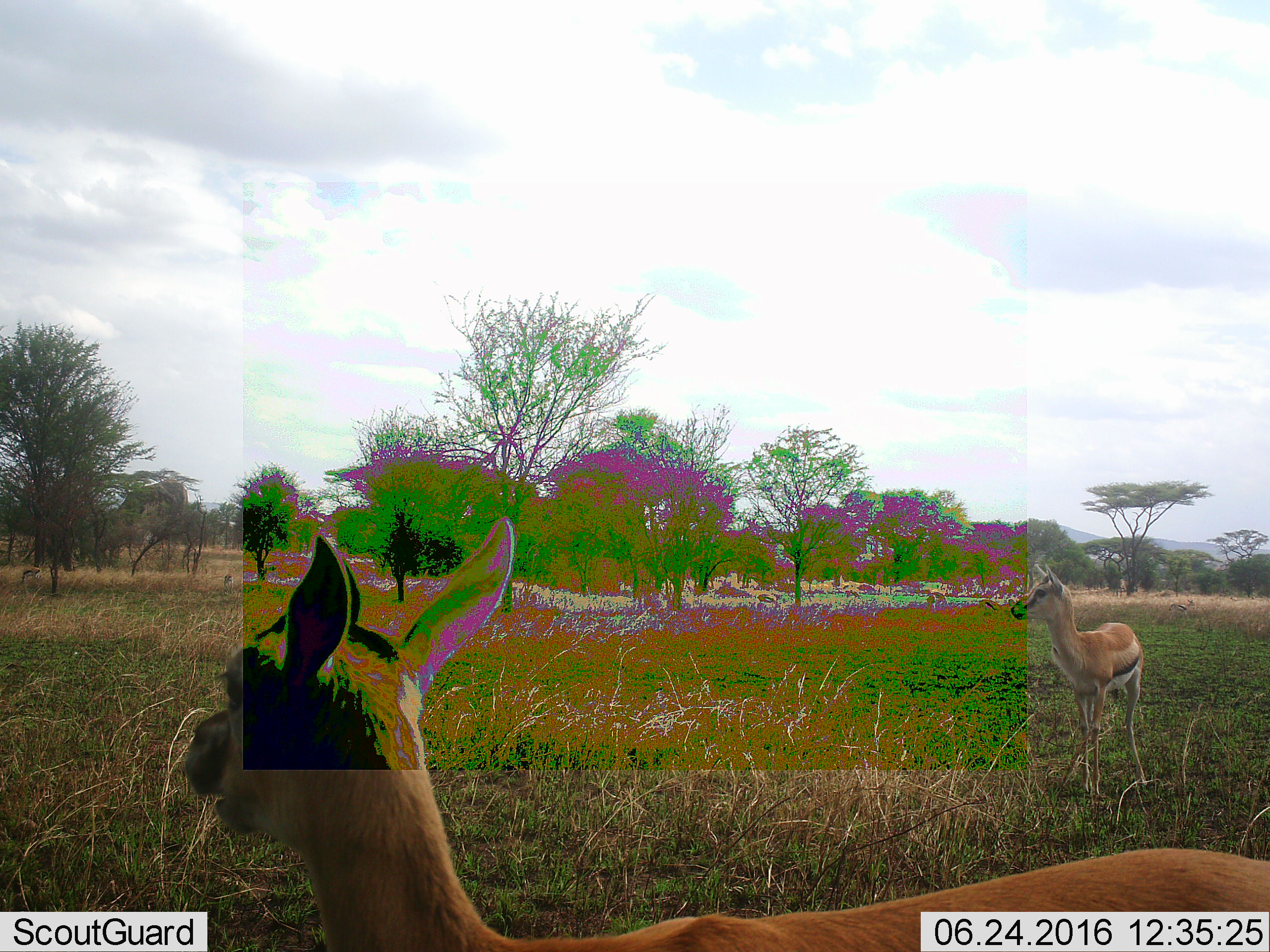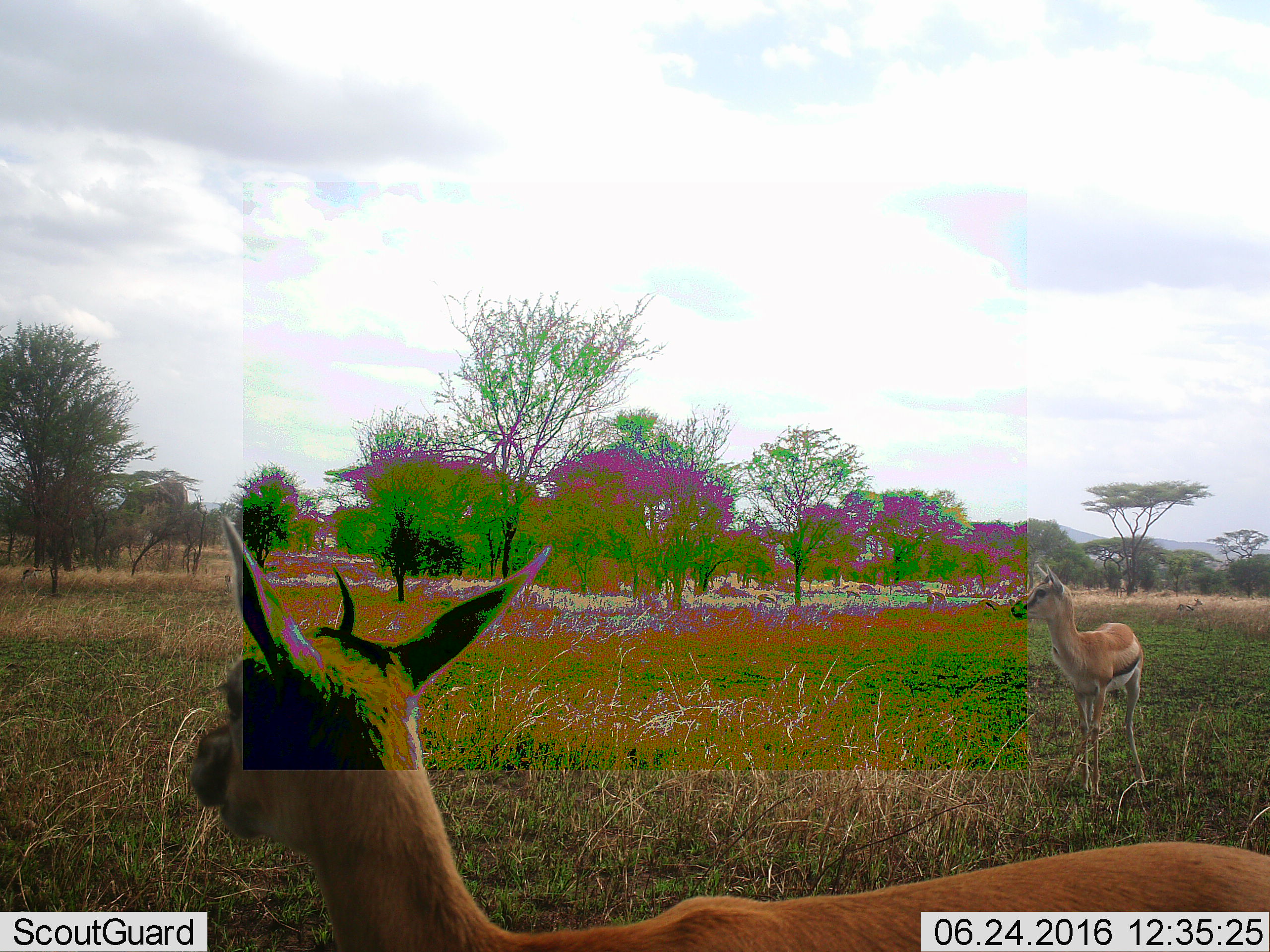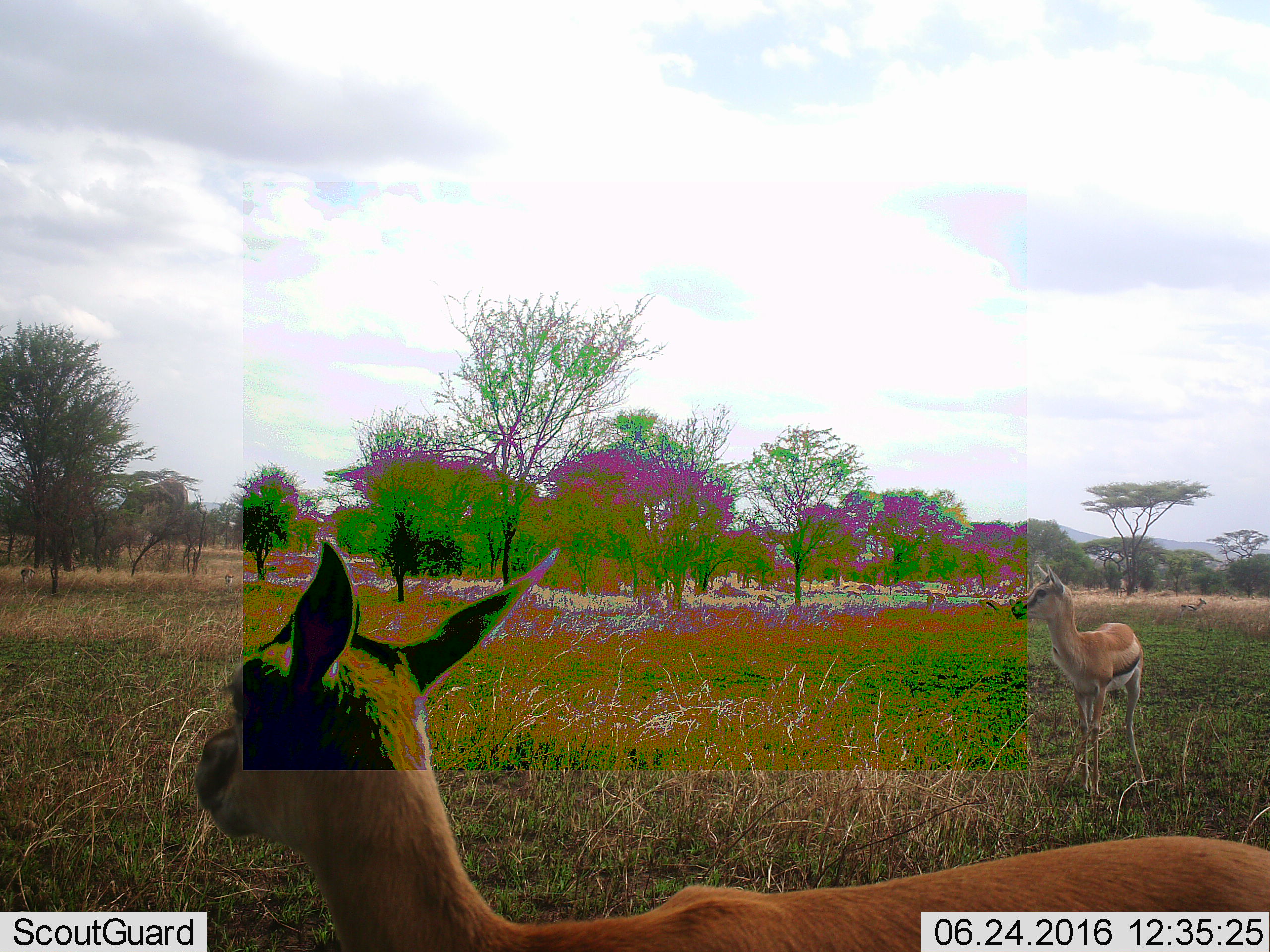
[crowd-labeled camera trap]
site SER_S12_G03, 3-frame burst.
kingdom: Animalia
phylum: Chordata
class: Mammalia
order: Artiodactyla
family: Bovidae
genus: Eudorcas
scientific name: Eudorcas thomsonii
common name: thomson's gazelle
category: gazellethomsons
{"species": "gazellethomsons (thomson's gazelle) (Eudorcas thomsonii)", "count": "2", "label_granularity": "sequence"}